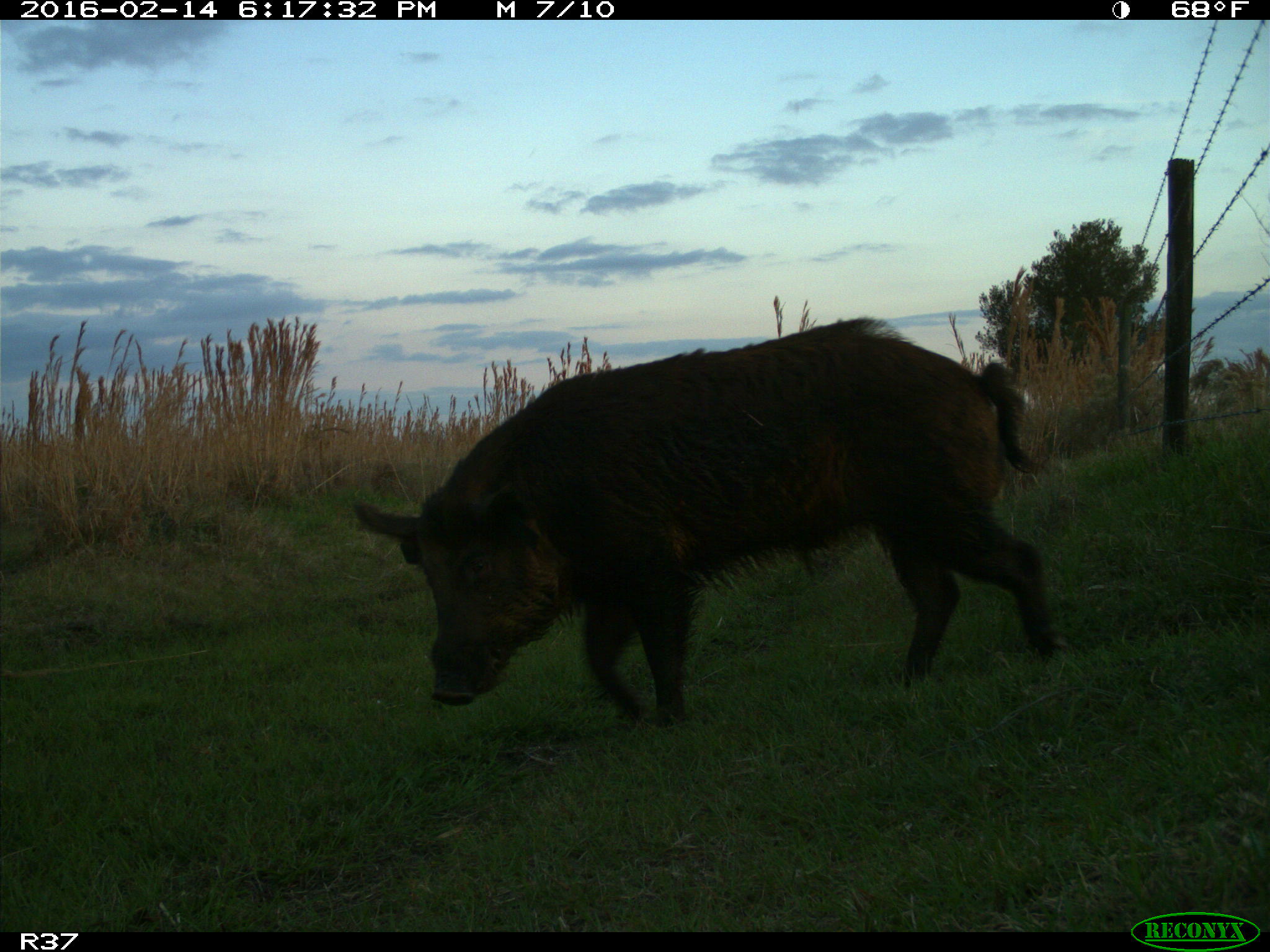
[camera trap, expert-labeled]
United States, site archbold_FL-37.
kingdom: Animalia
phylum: Chordata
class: Mammalia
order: Artiodactyla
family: Suidae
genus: Sus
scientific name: Sus scrofa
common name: wild boar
Sus scrofa (wild boar).